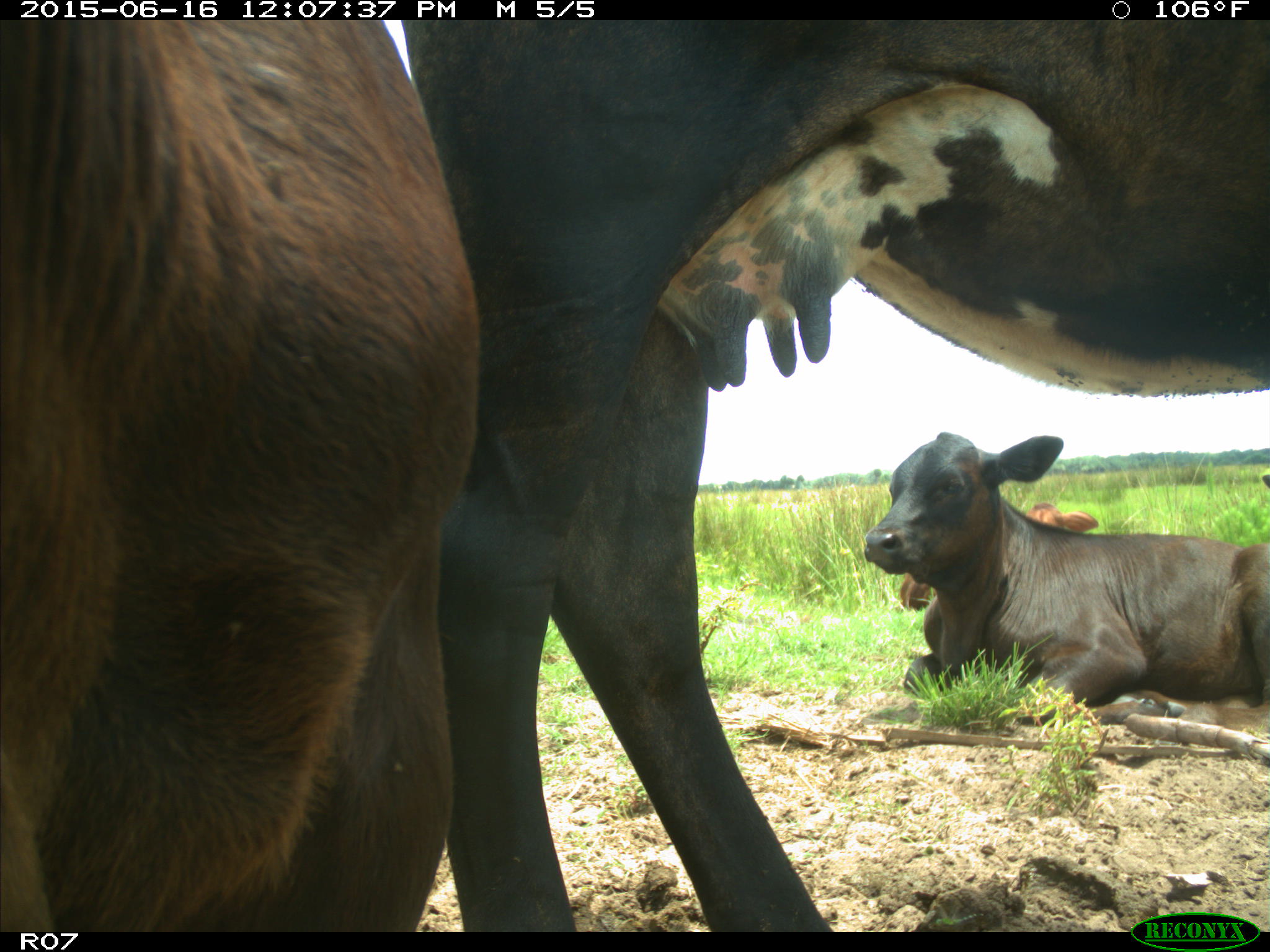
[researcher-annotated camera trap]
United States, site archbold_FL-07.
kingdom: Animalia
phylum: Chordata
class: Mammalia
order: Artiodactyla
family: Bovidae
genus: Bos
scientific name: Bos taurus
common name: domestic cow